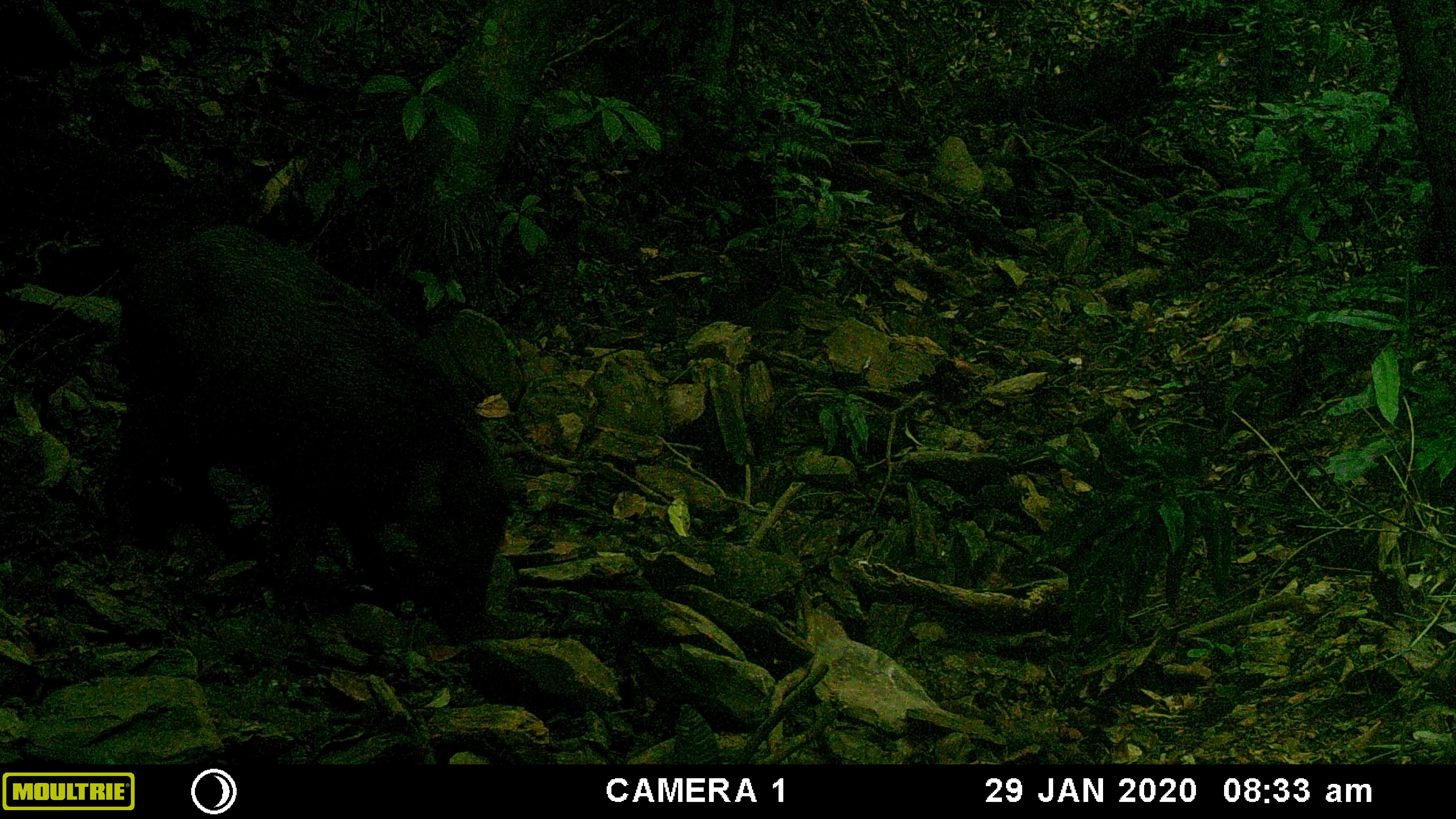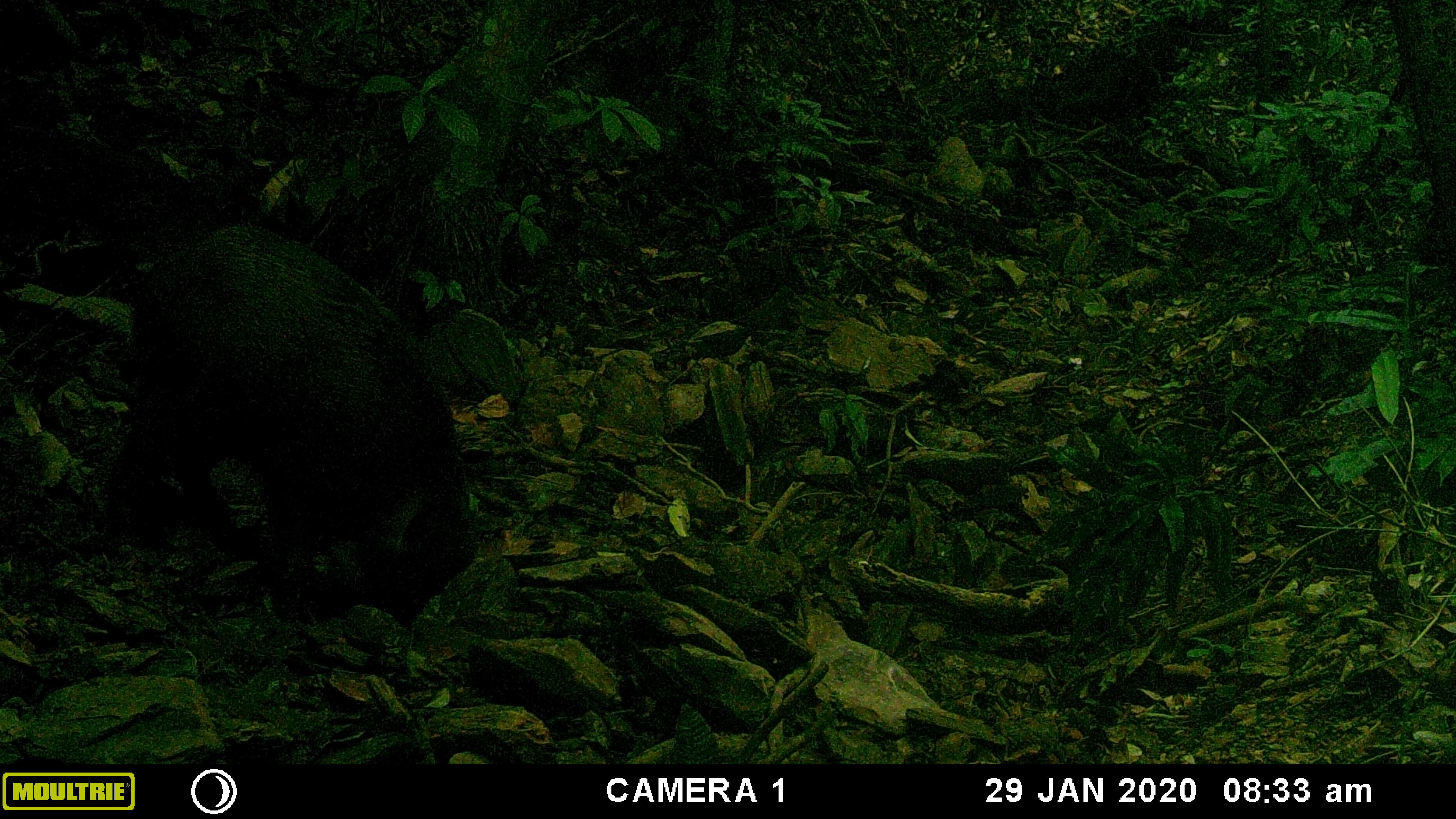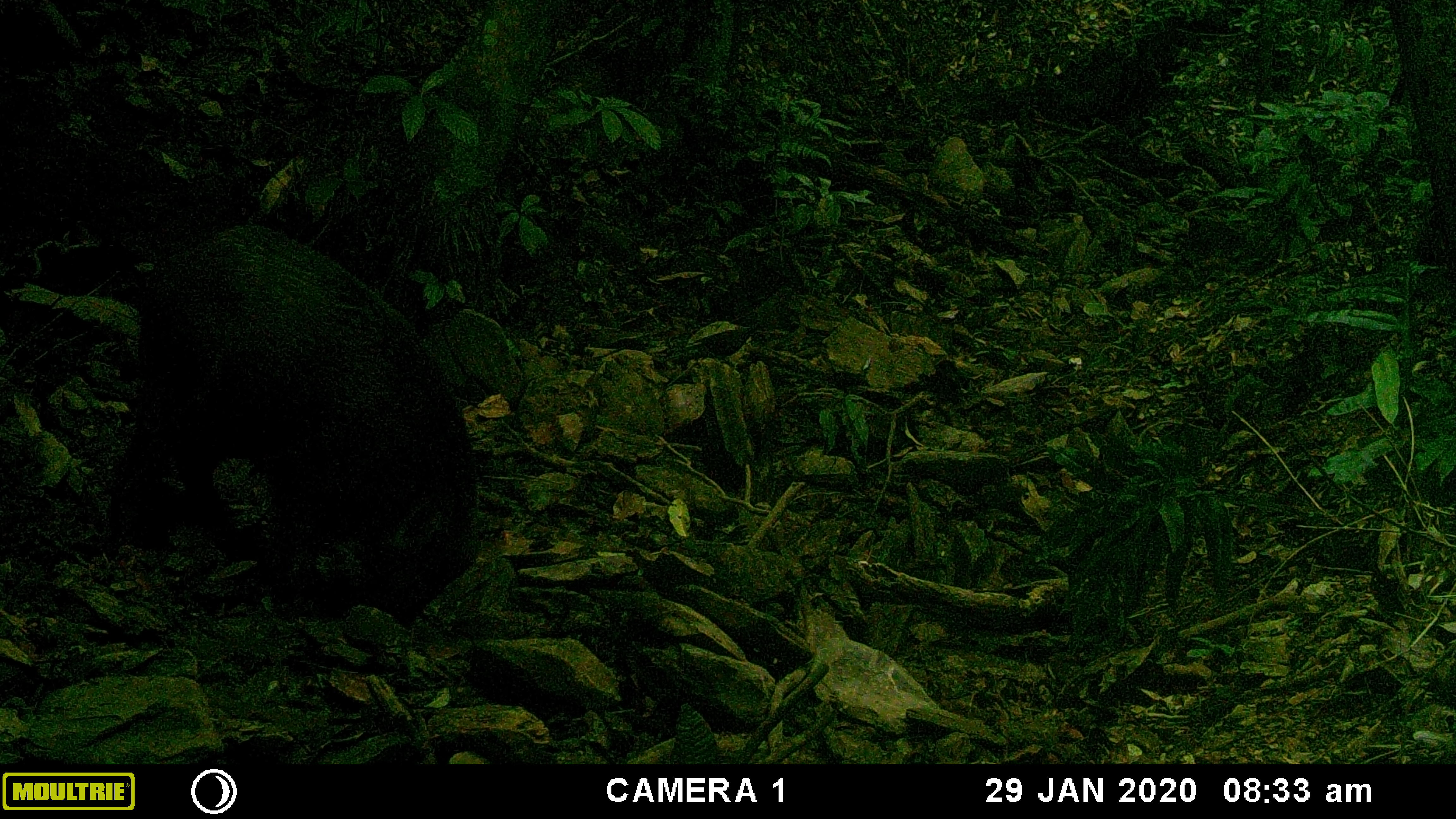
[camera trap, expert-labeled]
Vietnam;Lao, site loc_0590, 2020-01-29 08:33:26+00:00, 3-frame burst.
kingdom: Animalia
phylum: Chordata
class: Mammalia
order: Artiodactyla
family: Suidae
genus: Sus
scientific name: Sus scrofa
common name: eurasian wild pig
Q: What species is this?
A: Eurasian wild pig (Sus scrofa).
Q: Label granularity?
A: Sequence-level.